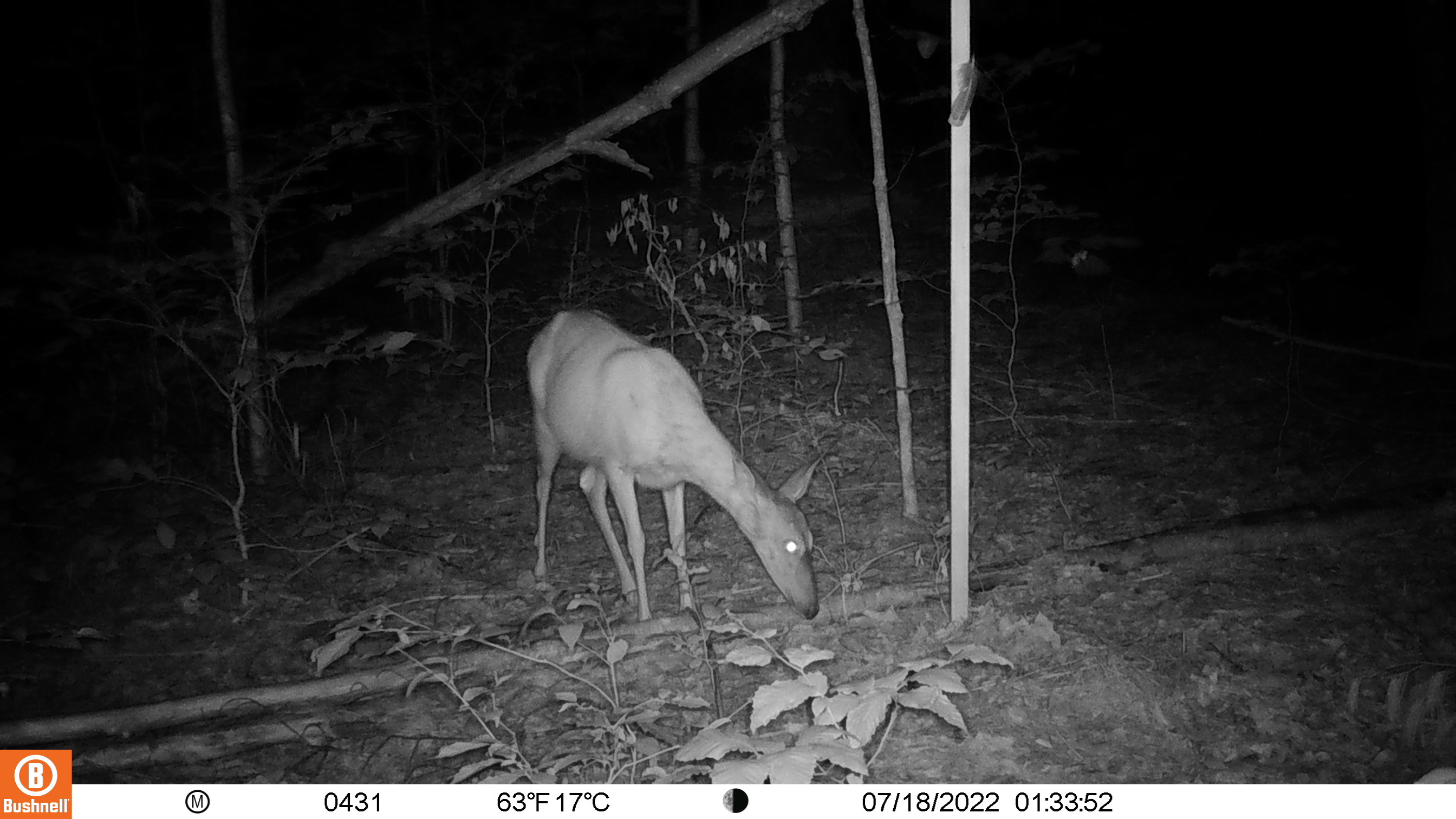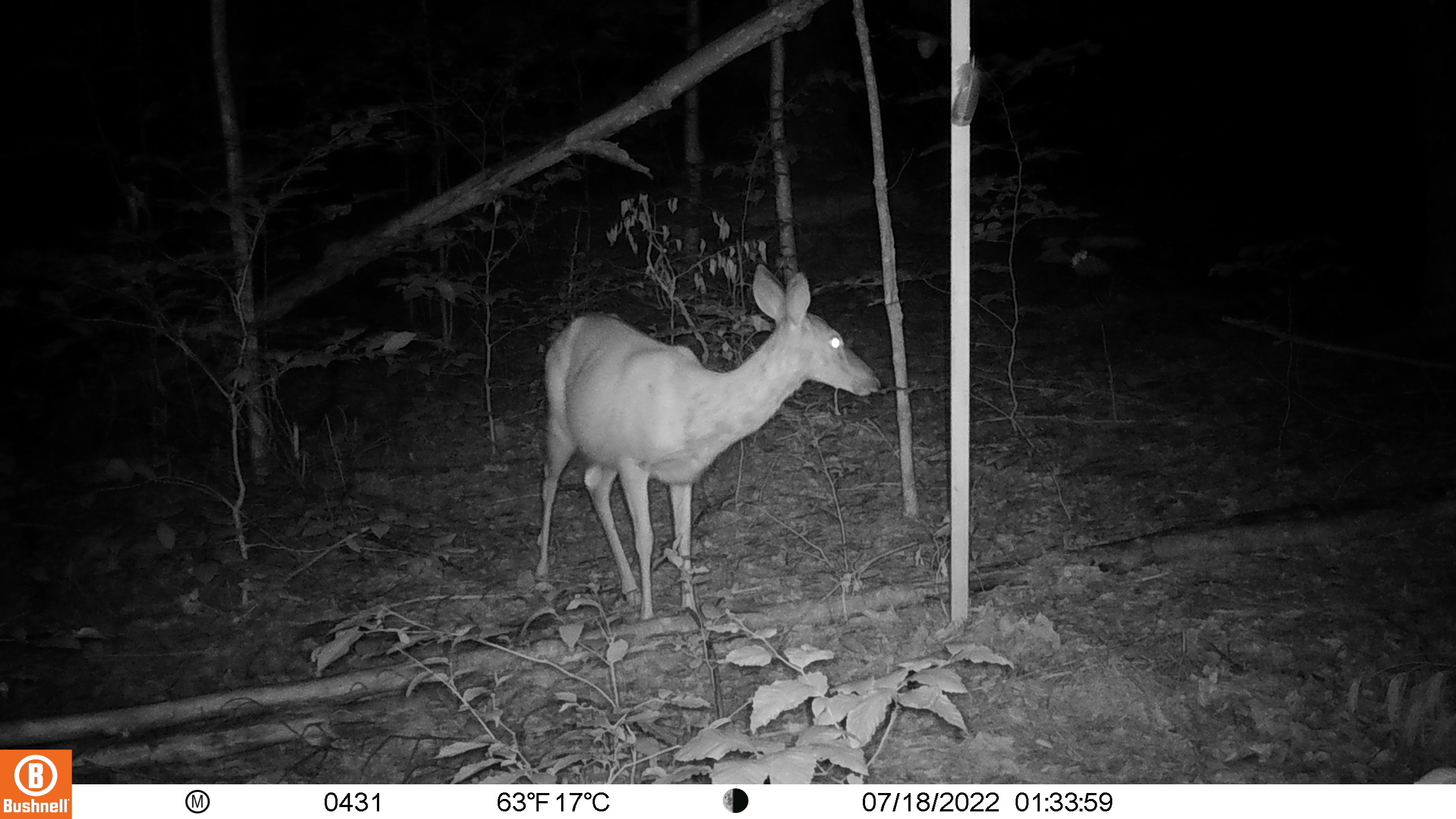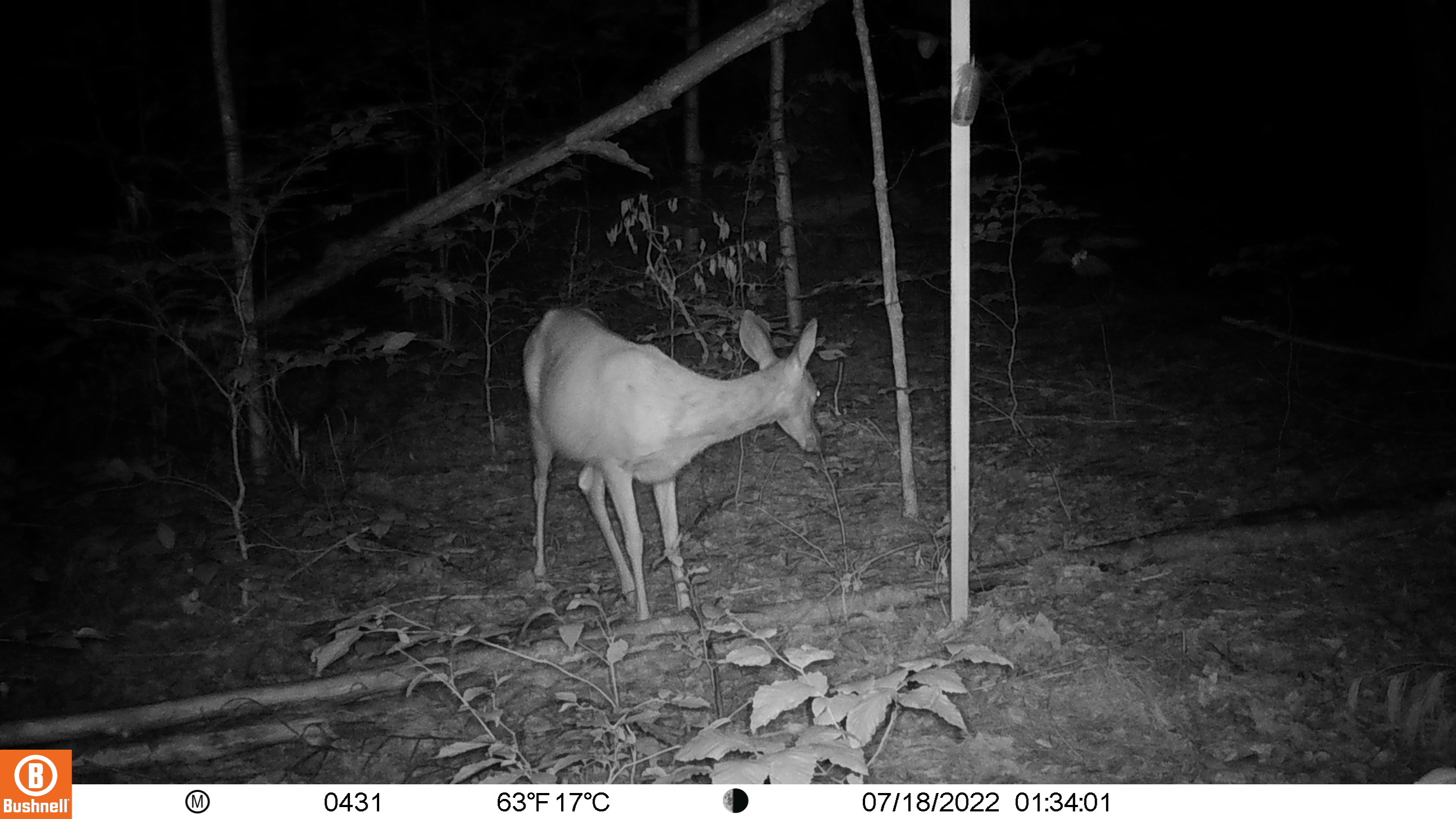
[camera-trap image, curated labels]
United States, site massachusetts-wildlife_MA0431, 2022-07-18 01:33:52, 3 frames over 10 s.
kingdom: Animalia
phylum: Chordata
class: Mammalia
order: Artiodactyla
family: Cervidae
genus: Odocoileus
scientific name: Odocoileus virginianus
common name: white-tailed deer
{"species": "white-tailed deer (Odocoileus virginianus)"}